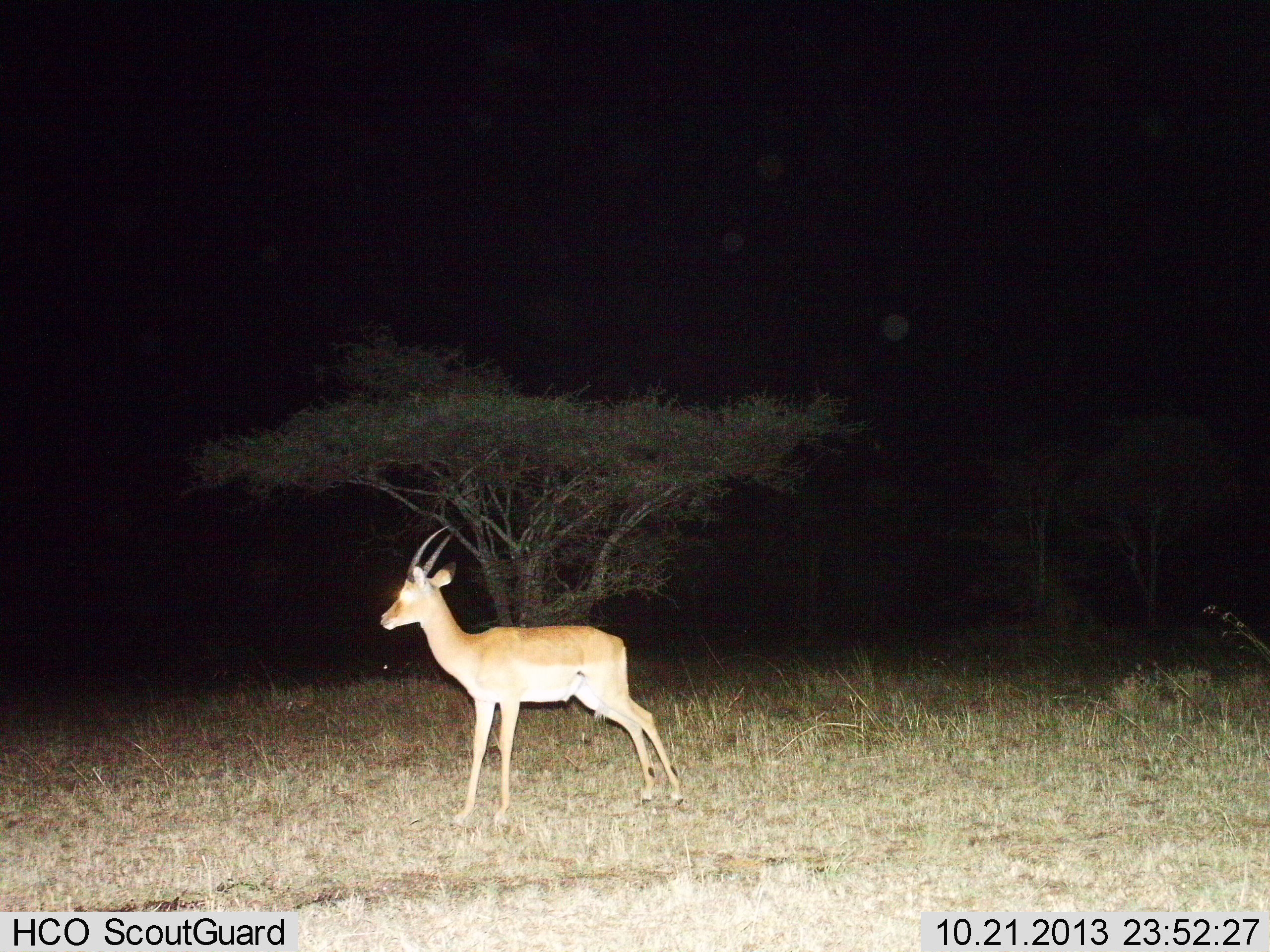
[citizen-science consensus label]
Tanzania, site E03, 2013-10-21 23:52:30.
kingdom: Animalia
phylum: Chordata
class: Mammalia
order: Artiodactyla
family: Bovidae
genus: Aepyceros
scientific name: Aepyceros melampus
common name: impala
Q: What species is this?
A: Impala (Aepyceros melampus).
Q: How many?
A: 1.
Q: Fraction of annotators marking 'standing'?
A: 100%.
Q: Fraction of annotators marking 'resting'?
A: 0%.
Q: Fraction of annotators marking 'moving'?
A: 0%.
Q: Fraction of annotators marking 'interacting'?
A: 0%.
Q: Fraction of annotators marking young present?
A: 0%.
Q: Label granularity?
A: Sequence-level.